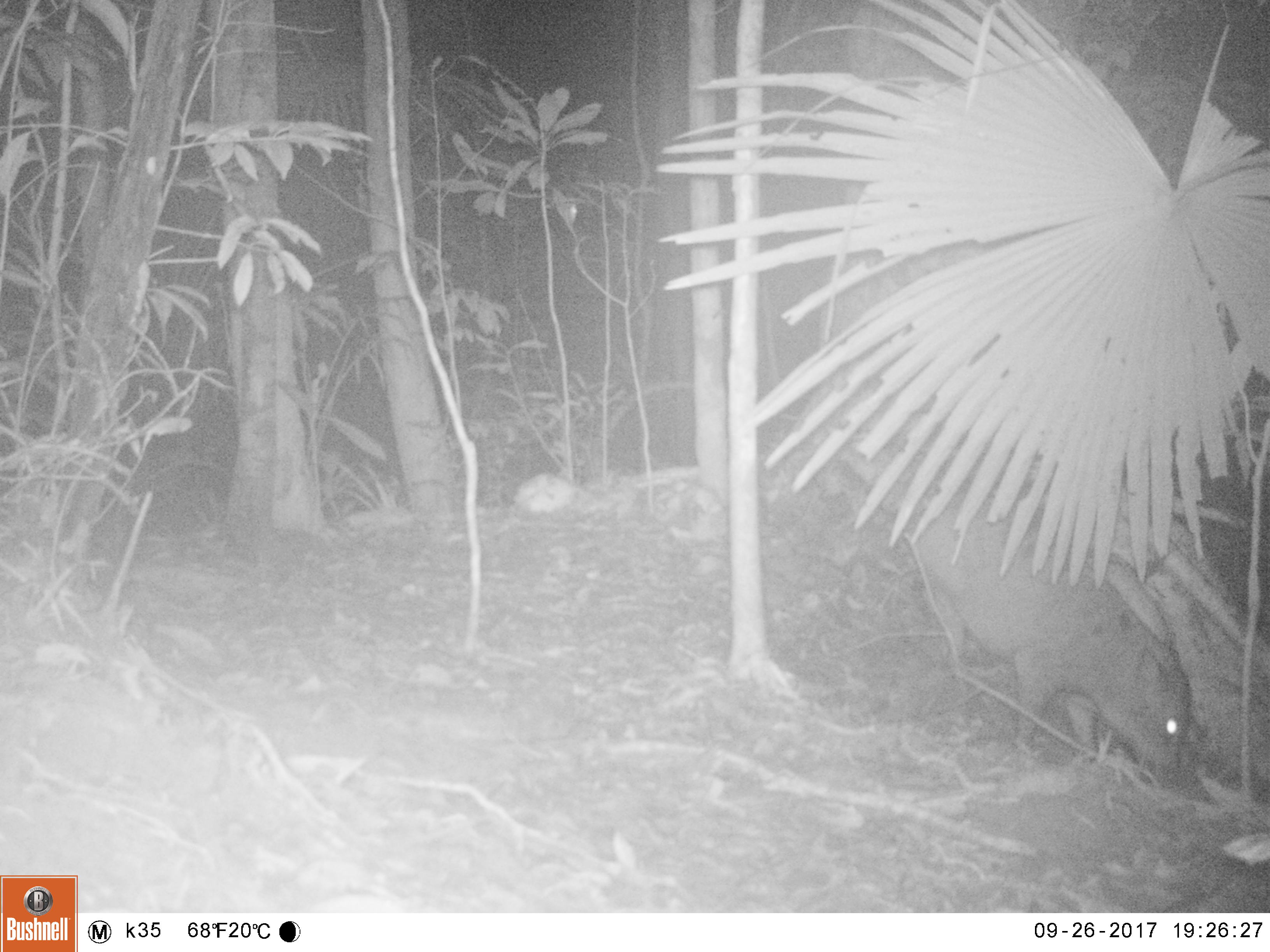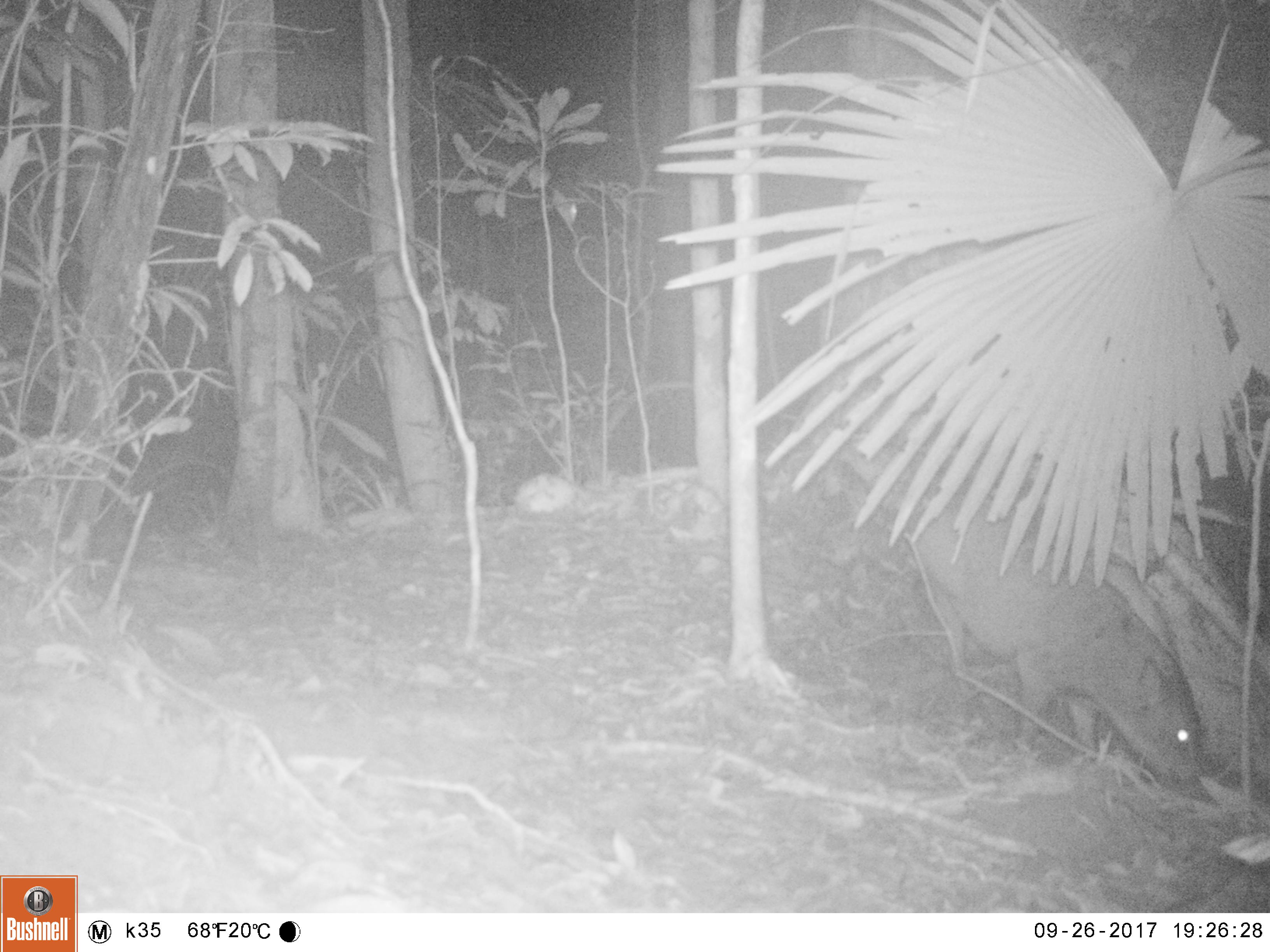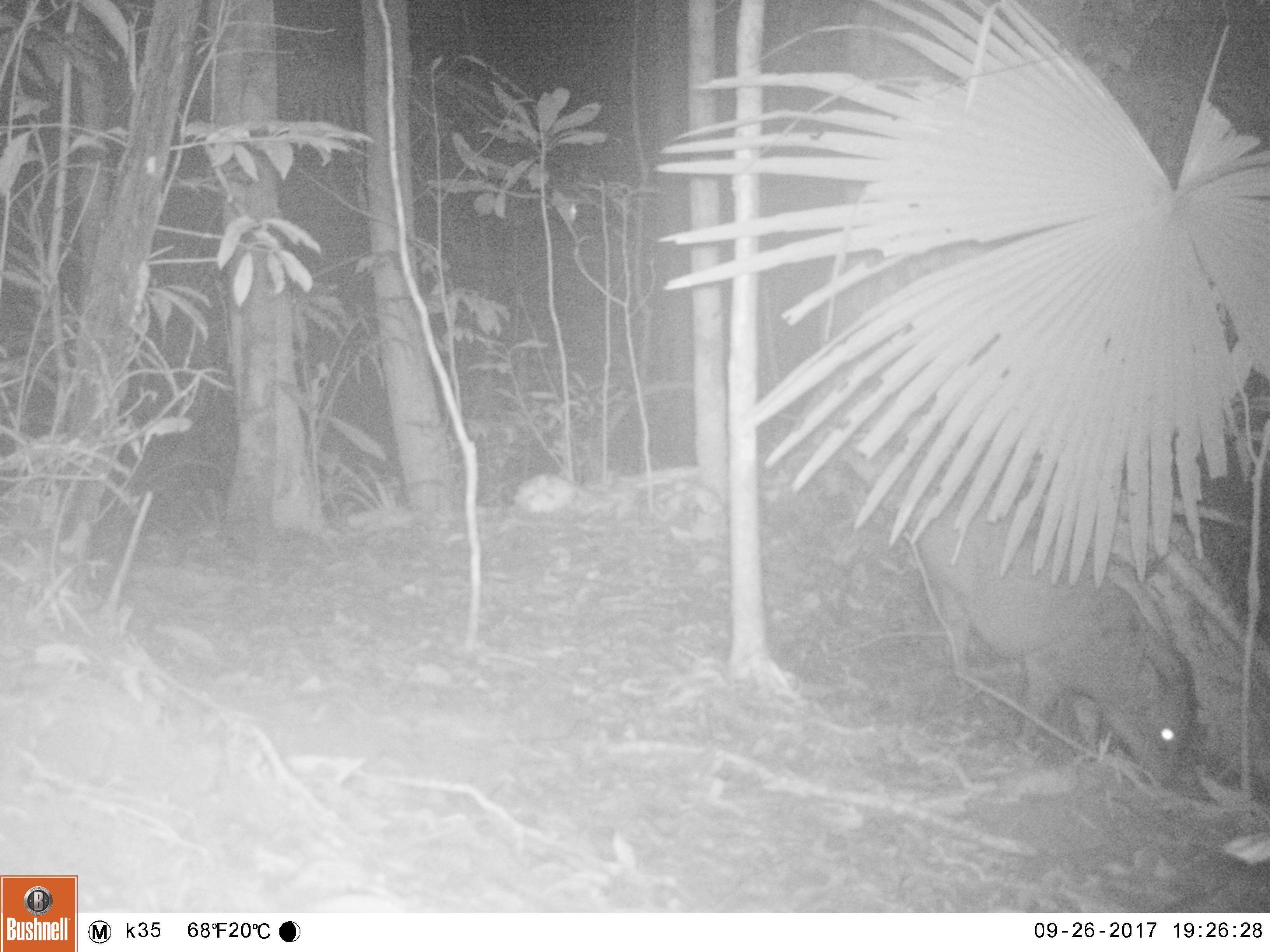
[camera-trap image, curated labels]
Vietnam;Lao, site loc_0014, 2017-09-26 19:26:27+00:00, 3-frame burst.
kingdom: Animalia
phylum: Chordata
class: Mammalia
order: Artiodactyla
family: Suidae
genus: Sus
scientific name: Sus scrofa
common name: eurasian wild pig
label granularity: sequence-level